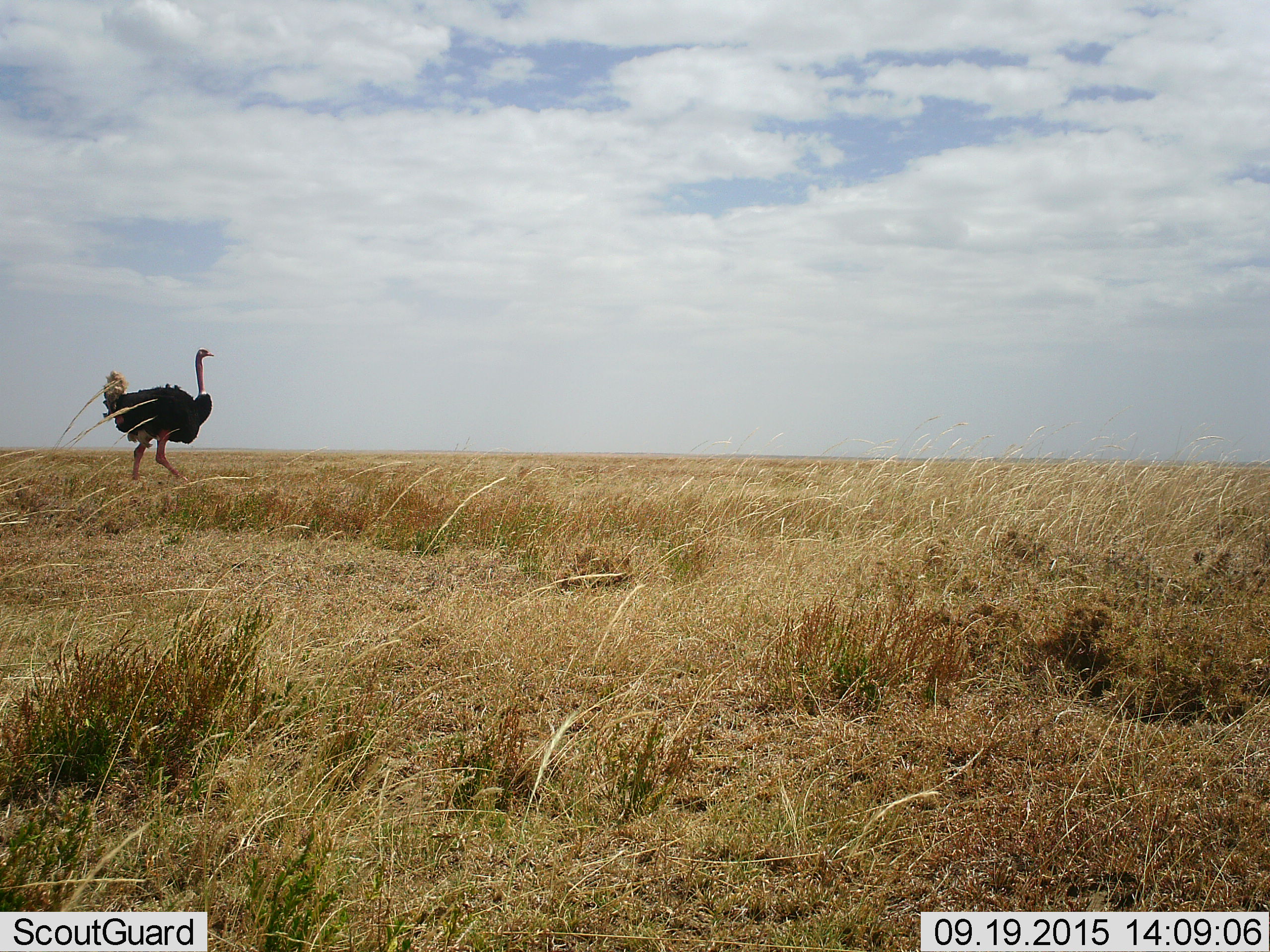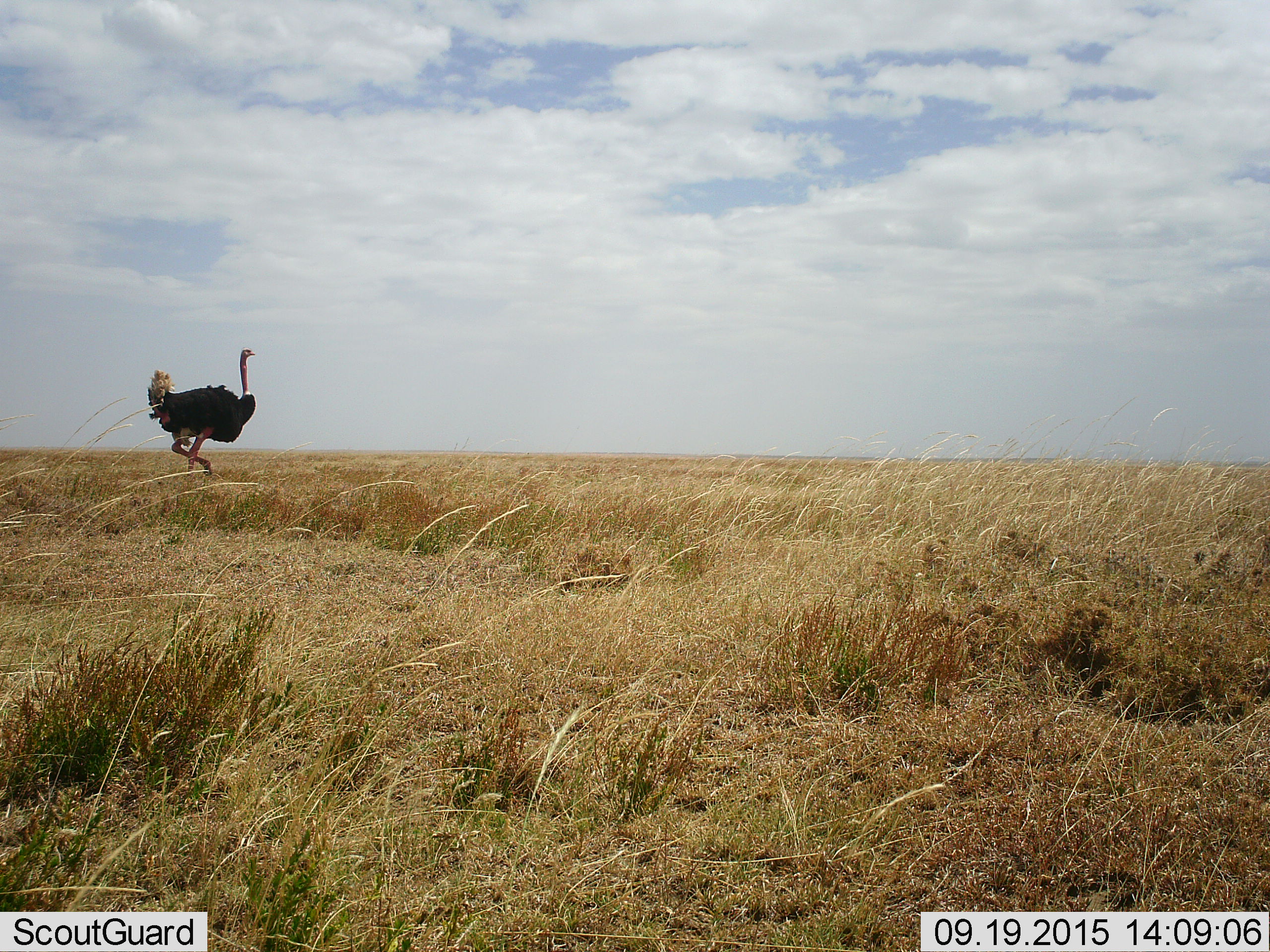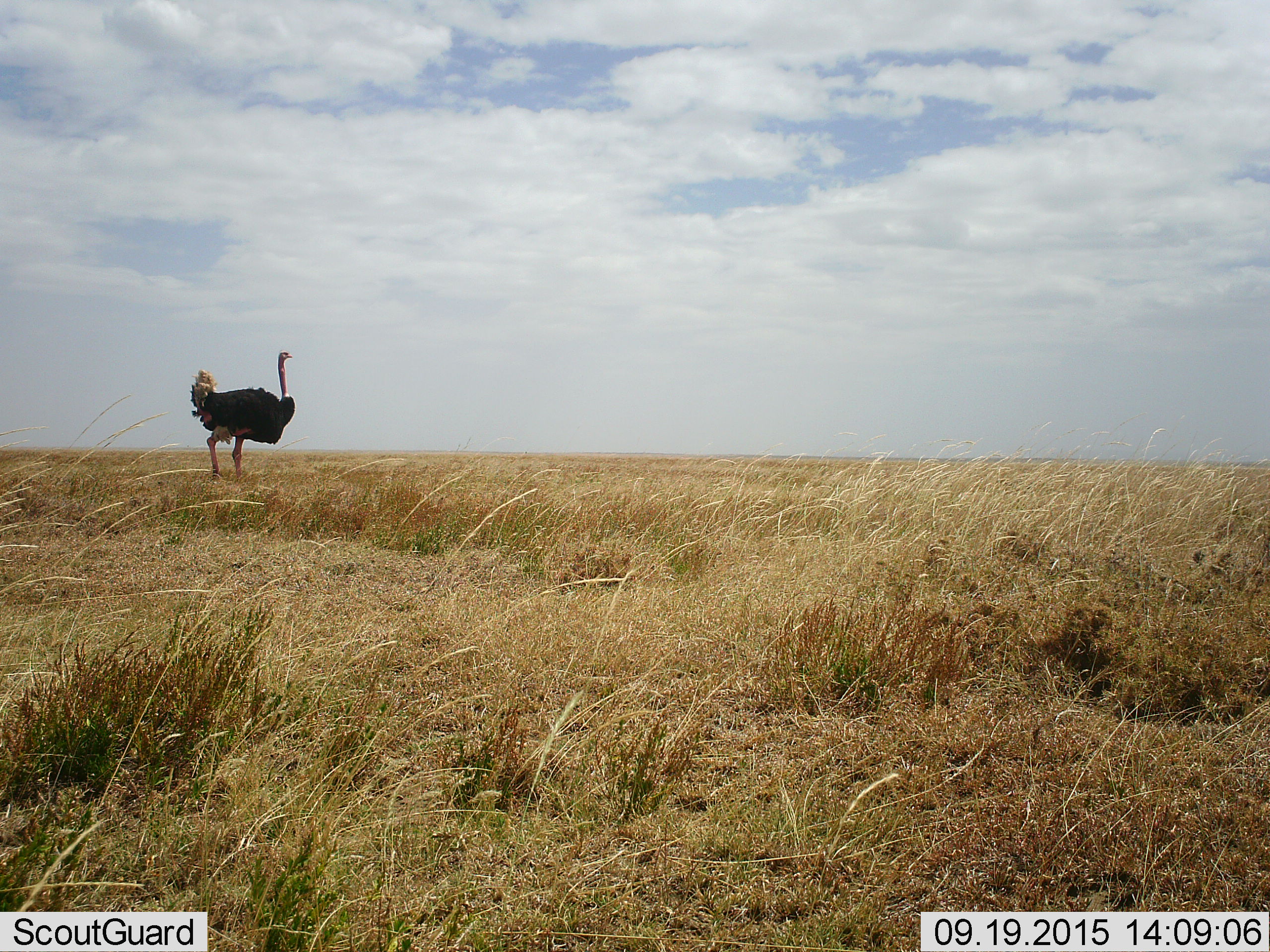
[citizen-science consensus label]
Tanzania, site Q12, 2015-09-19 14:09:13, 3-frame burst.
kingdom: Animalia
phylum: Chordata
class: Aves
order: Struthioniformes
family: Struthionidae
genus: Struthio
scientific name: Struthio camelus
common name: ostrich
Ostrich (Struthio camelus), count 1. Behavior (volunteer vote fractions): standing 22%, resting 0%, moving 89%, interacting 0%. Young present (vote fraction): 0%. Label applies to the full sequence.